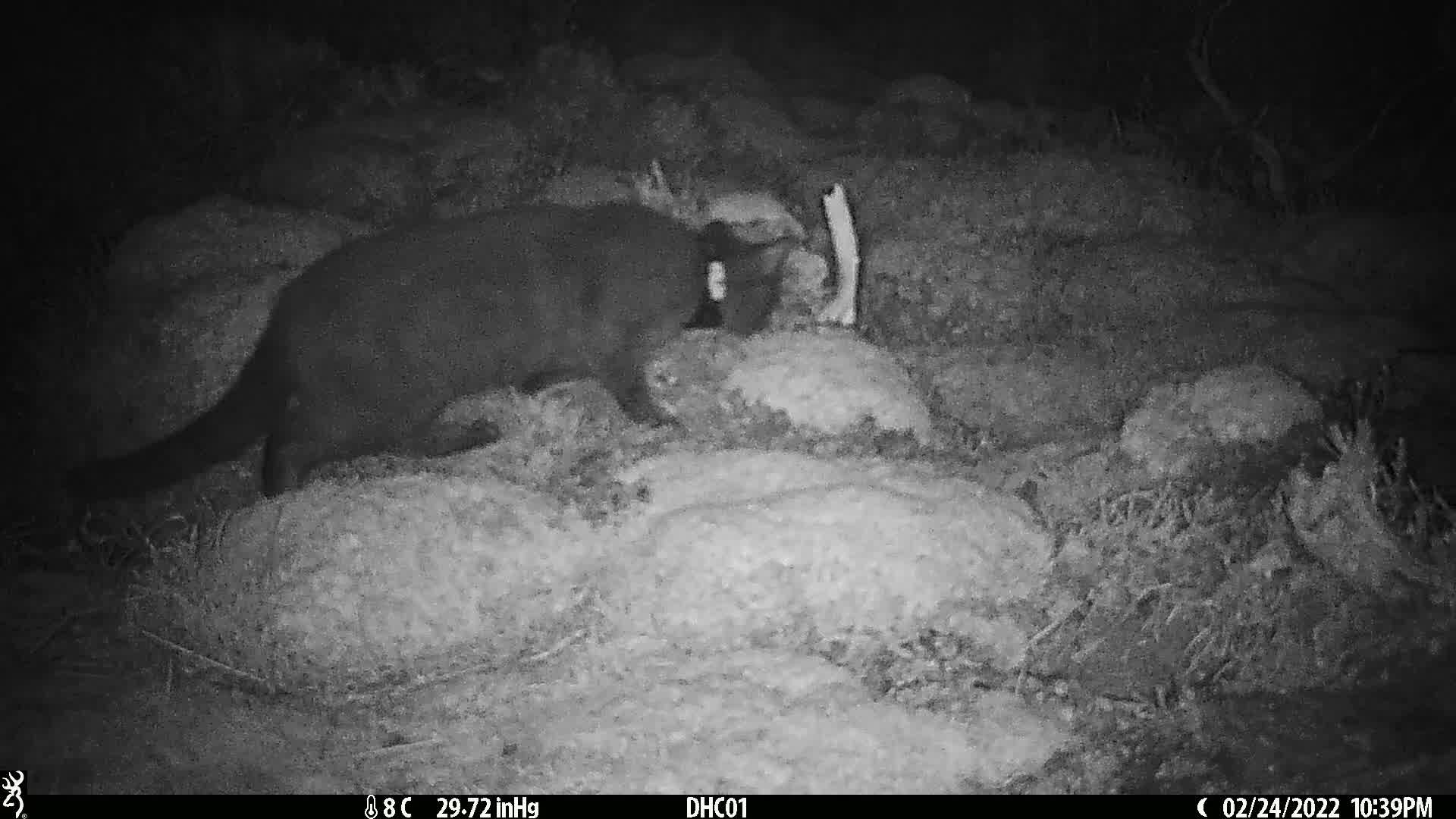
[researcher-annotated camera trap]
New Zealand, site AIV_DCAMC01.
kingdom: Animalia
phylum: Chordata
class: Mammalia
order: Carnivora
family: Felidae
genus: Felis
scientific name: Felis catus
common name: domestic cat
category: cat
Cat (domestic cat) (Felis catus).